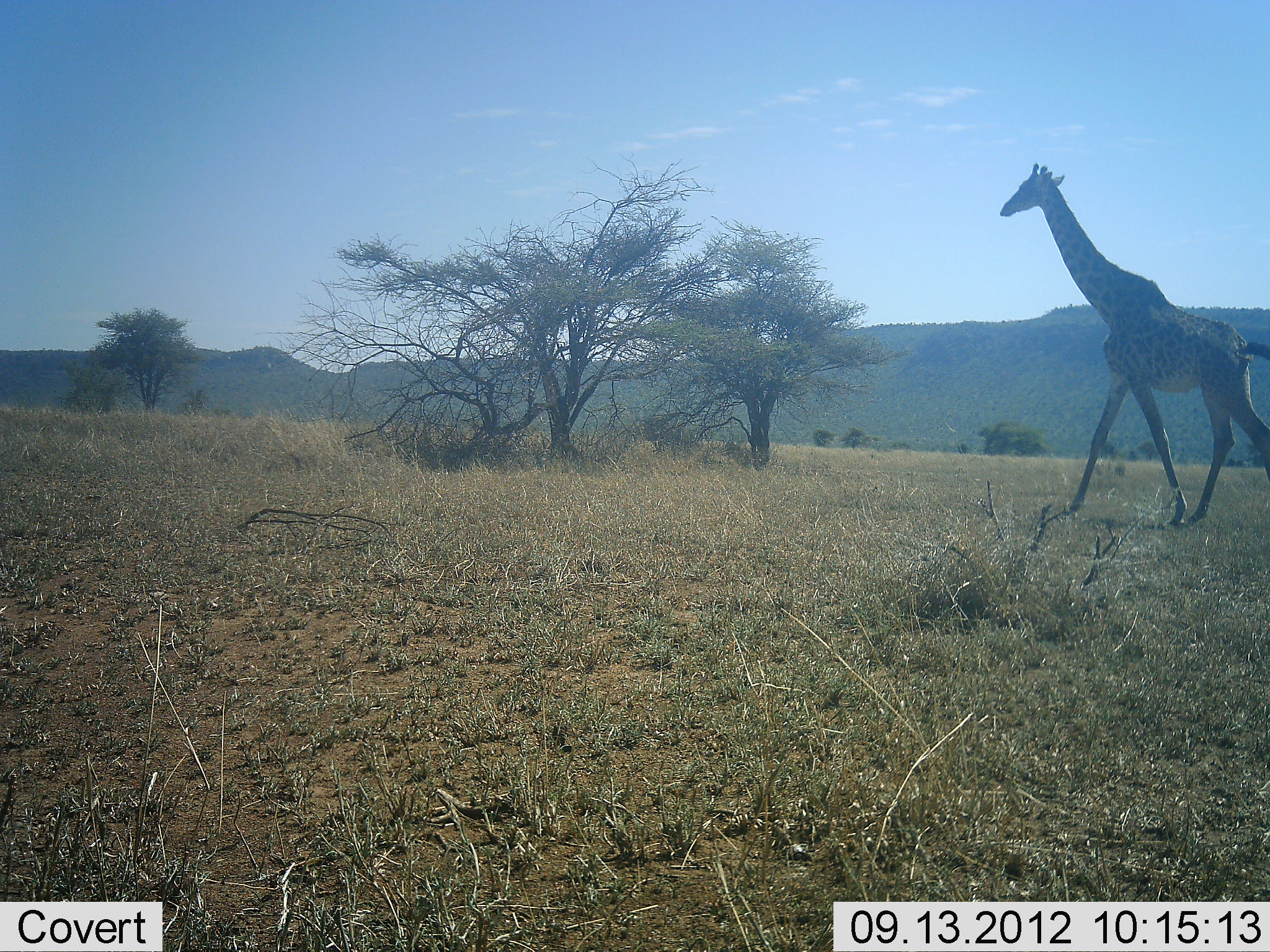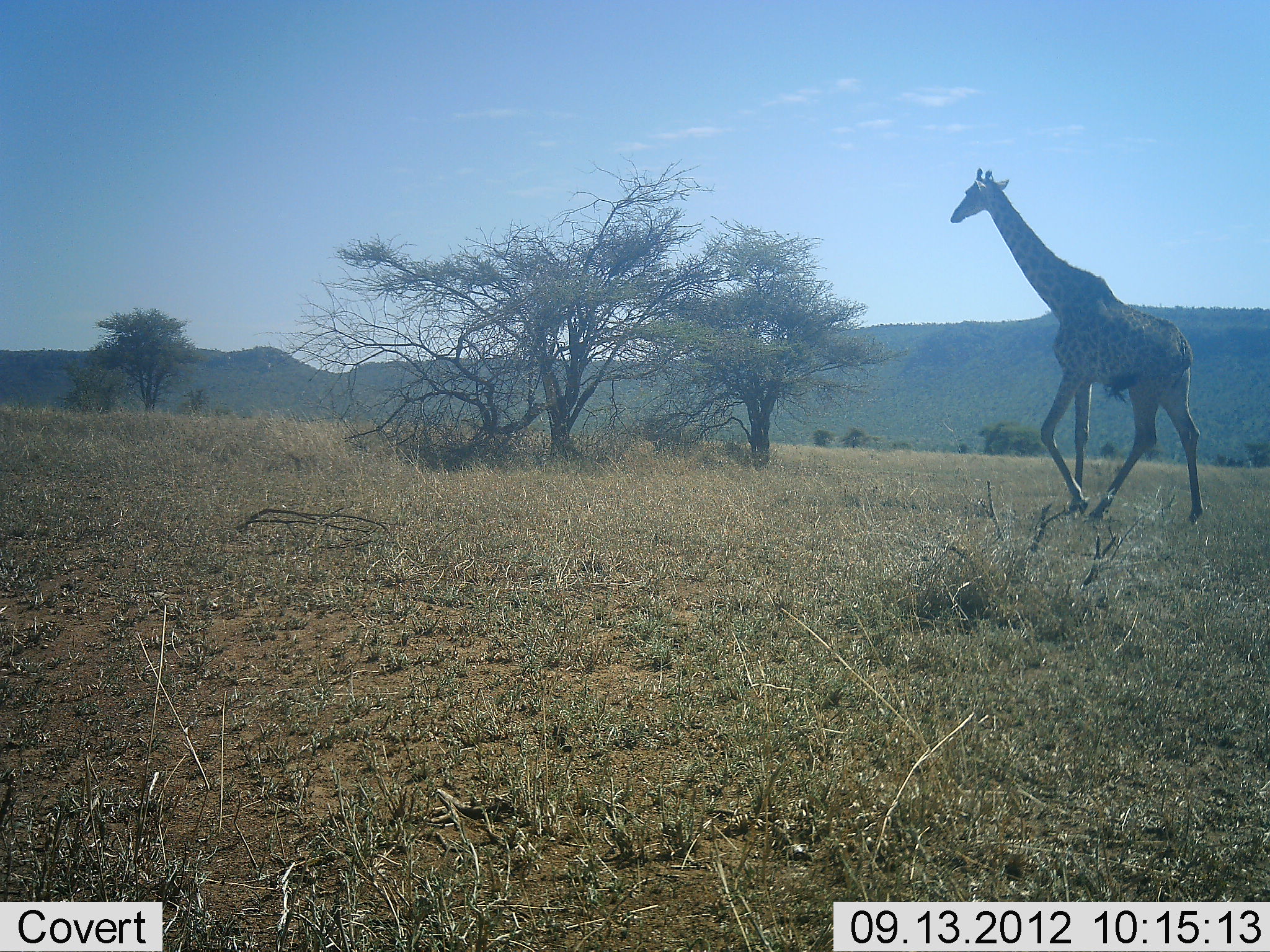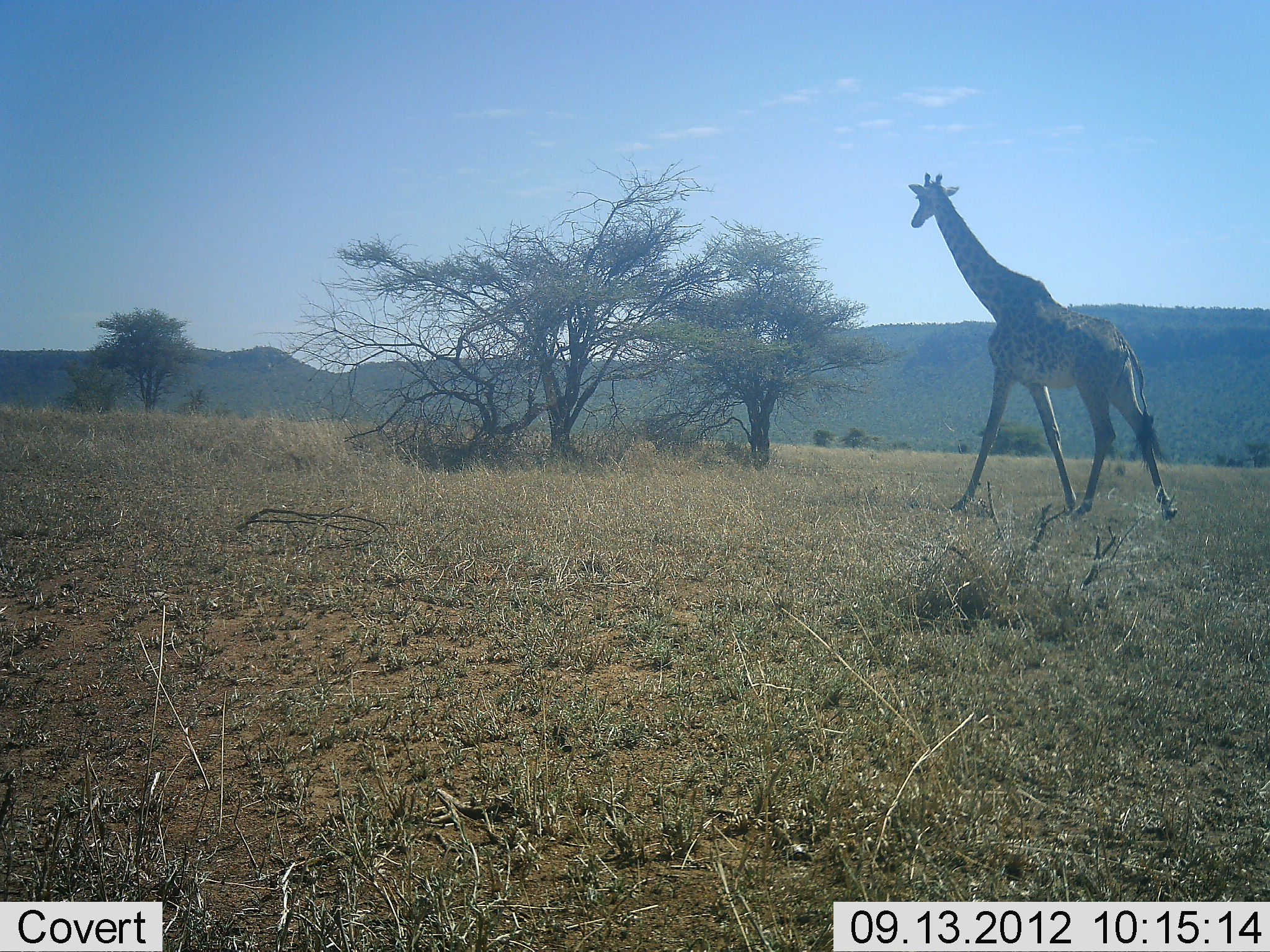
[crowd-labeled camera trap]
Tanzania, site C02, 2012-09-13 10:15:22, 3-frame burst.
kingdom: Animalia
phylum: Chordata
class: Mammalia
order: Artiodactyla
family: Giraffidae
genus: Giraffa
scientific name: Giraffa camelopardalis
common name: giraffe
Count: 1.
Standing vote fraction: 10%.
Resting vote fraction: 0%.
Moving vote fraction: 90%.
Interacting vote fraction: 0%.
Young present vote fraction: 0%.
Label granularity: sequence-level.